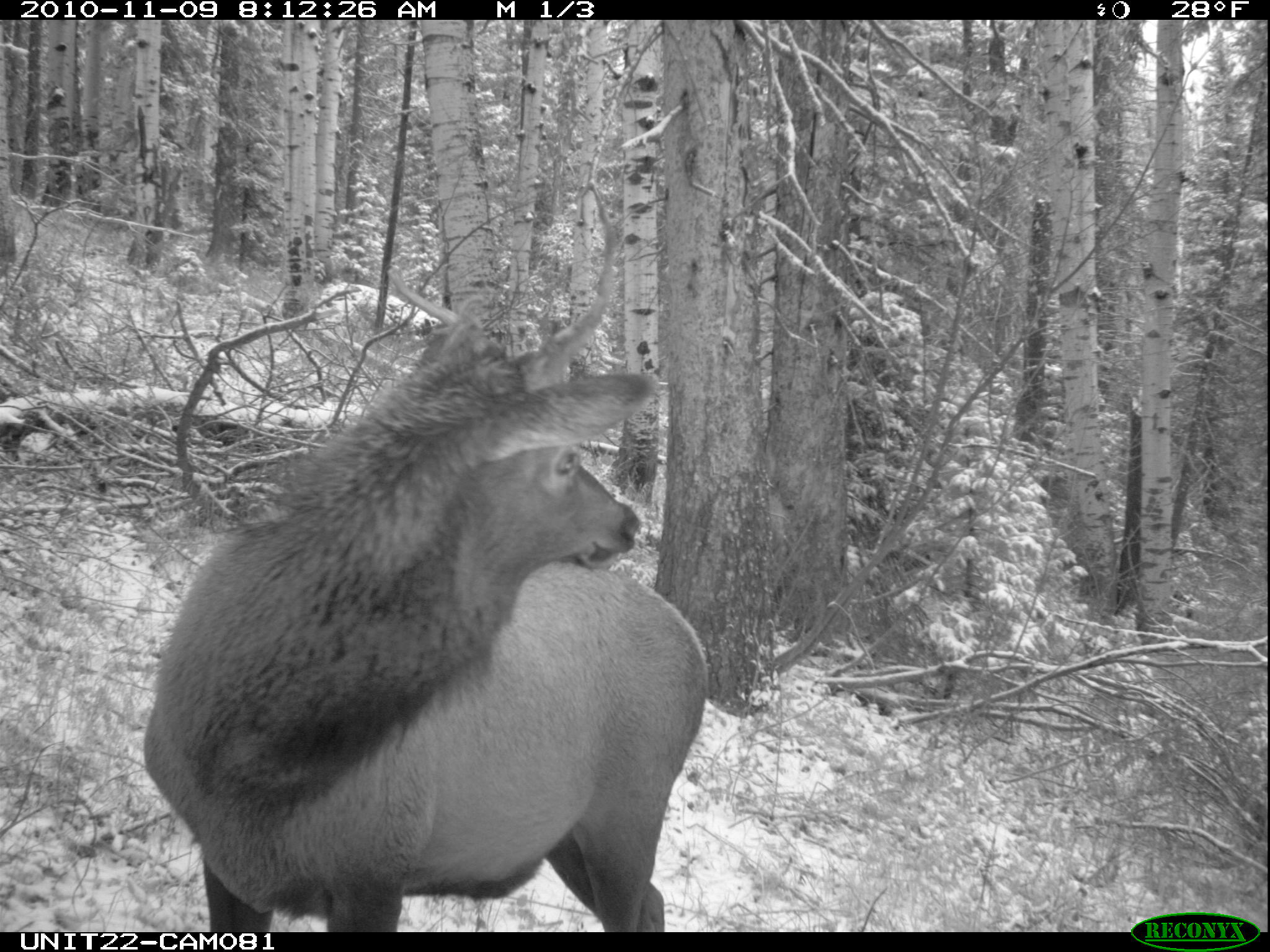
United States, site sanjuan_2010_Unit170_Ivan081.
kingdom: Animalia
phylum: Chordata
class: Mammalia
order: Artiodactyla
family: Cervidae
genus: Cervus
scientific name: Cervus elaphus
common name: red deer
Cervus elaphus (red deer).